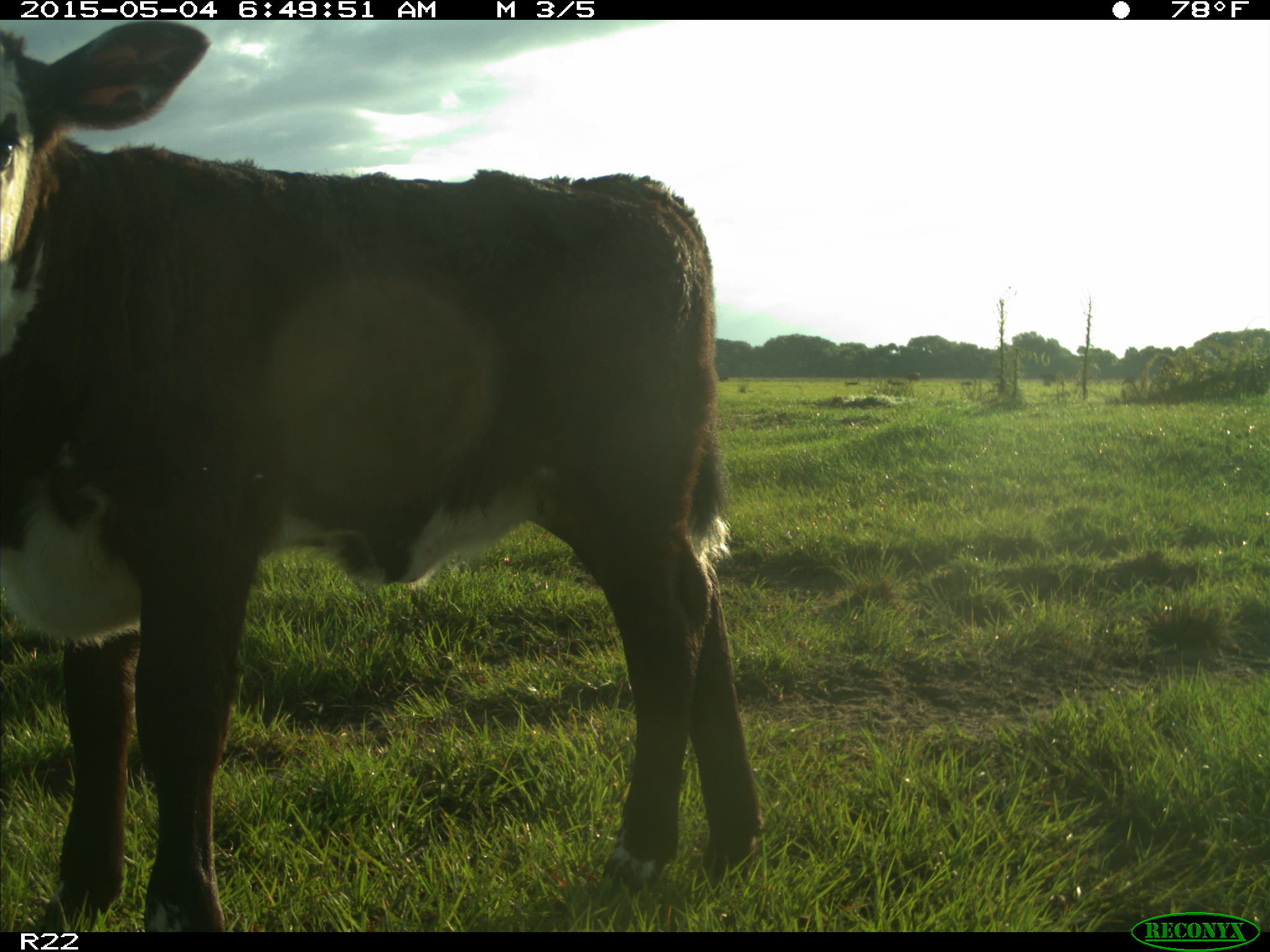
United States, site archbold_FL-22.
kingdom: Animalia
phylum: Chordata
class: Mammalia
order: Artiodactyla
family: Bovidae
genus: Bos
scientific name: Bos taurus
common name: domestic cow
Bos taurus (domestic cow).